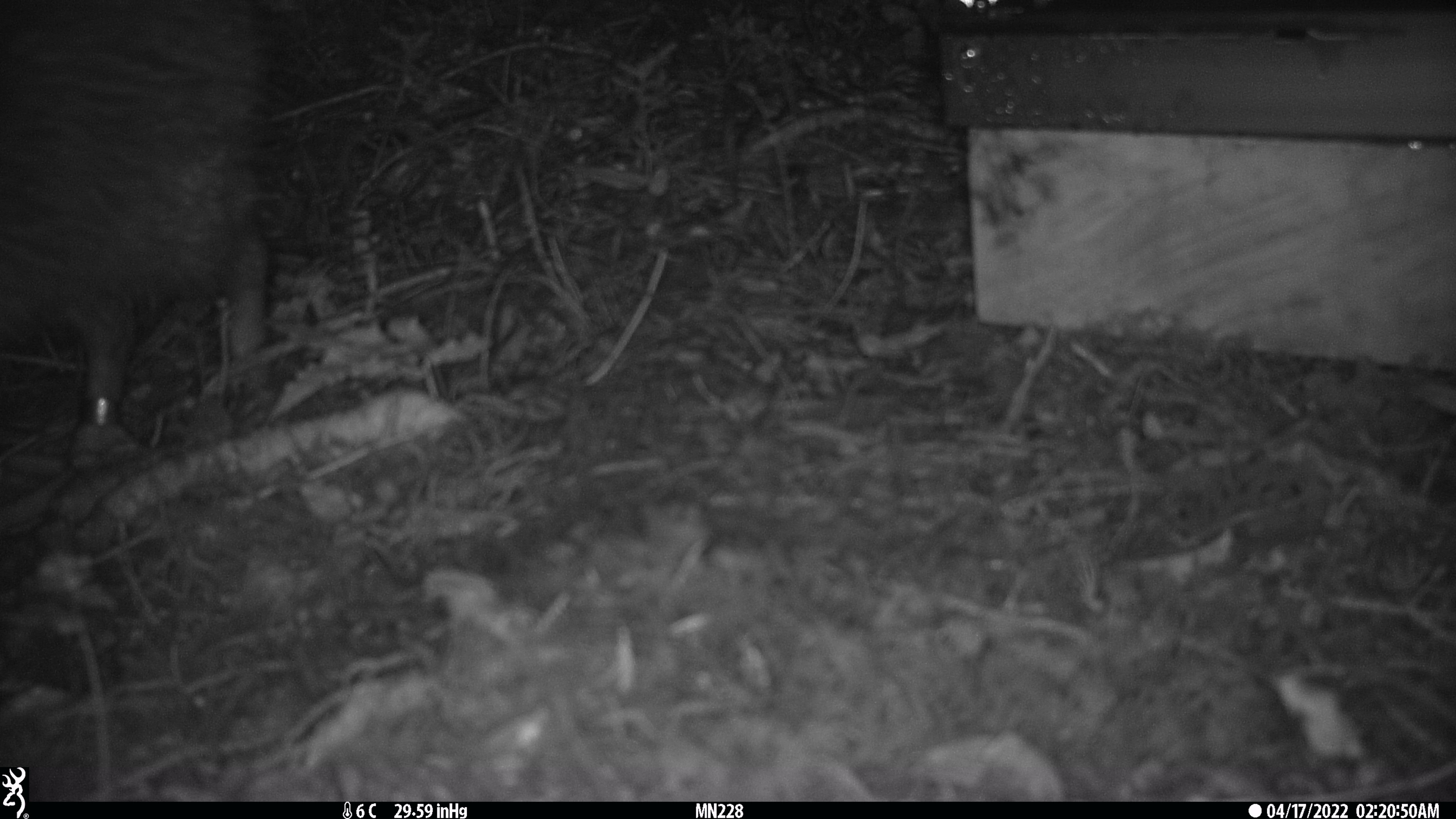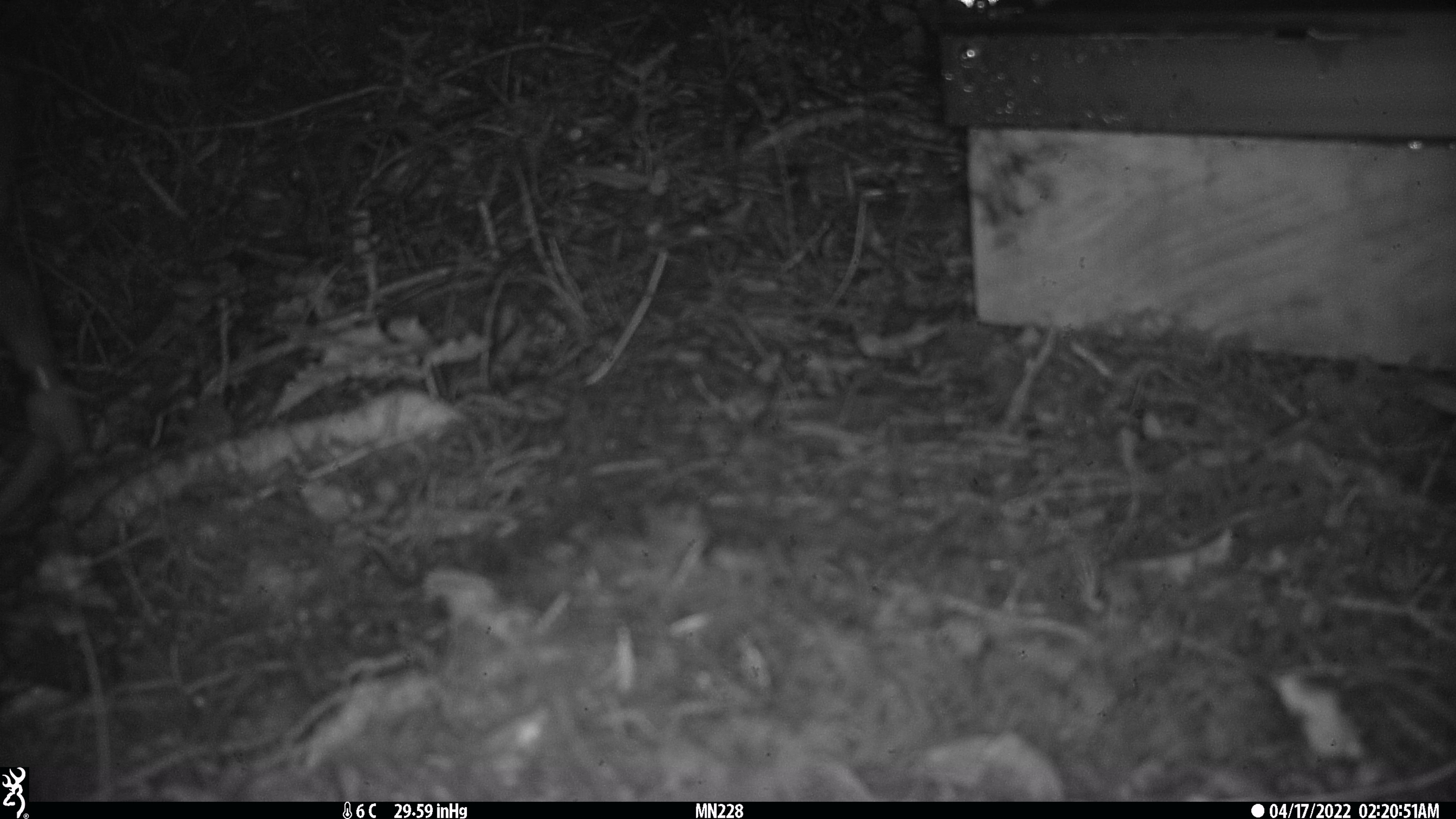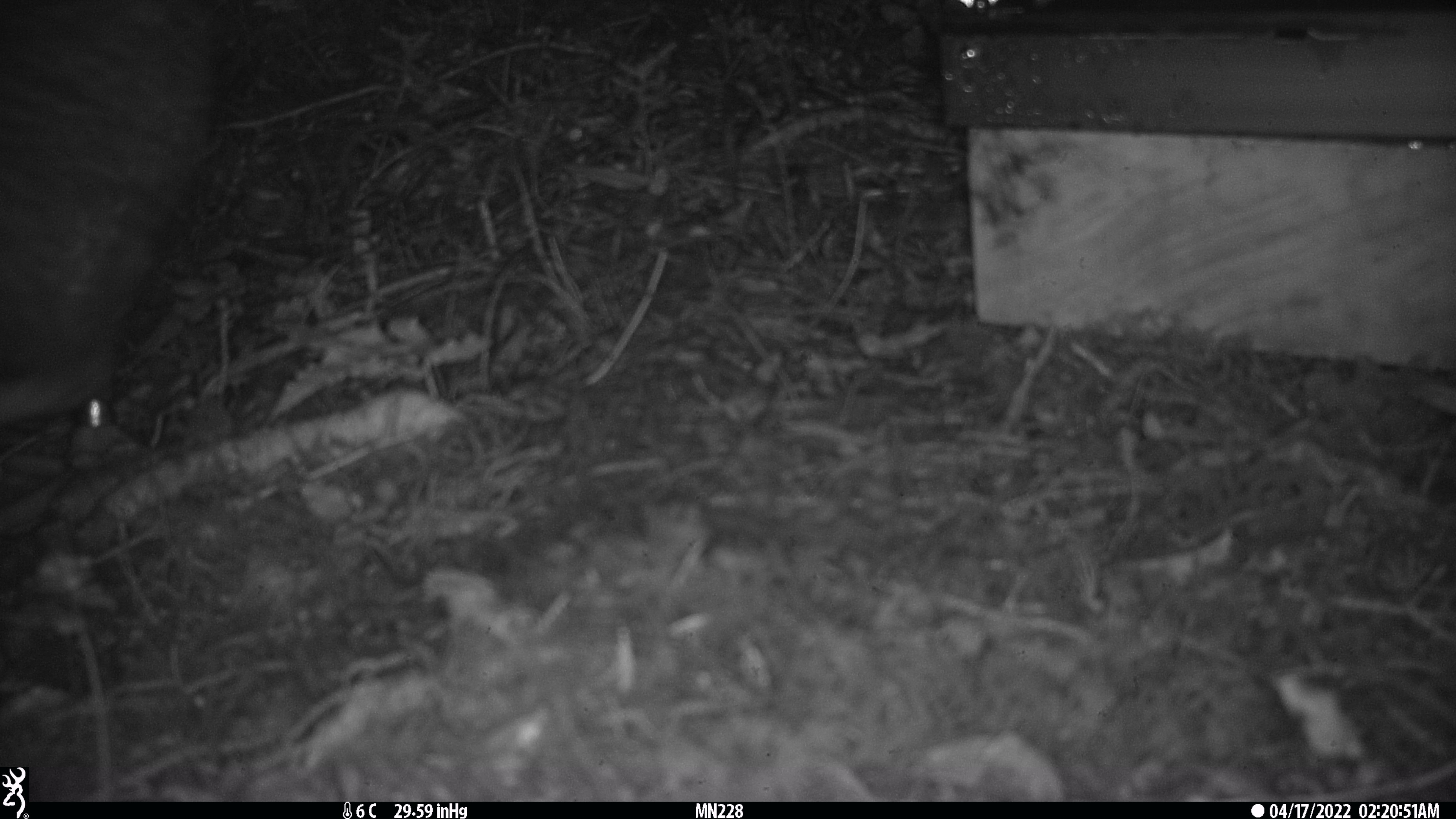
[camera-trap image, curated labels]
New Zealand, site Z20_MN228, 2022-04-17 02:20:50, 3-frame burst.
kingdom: Animalia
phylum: Chordata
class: Aves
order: Apterygiformes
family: Apterygidae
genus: Apteryx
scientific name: Apteryx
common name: kiwi